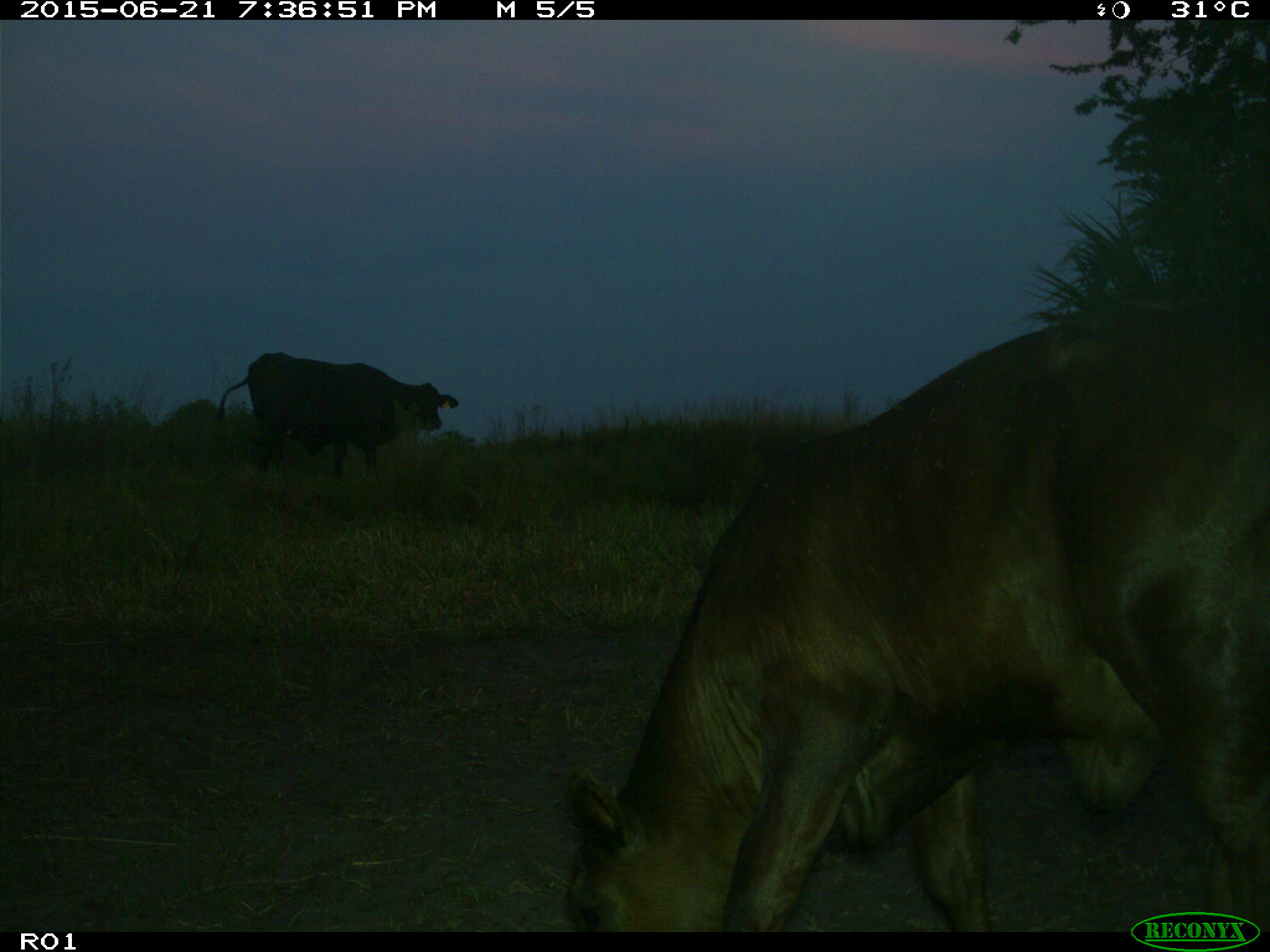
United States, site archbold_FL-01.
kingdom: Animalia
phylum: Chordata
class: Mammalia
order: Artiodactyla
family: Bovidae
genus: Bos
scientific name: Bos taurus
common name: domestic cow